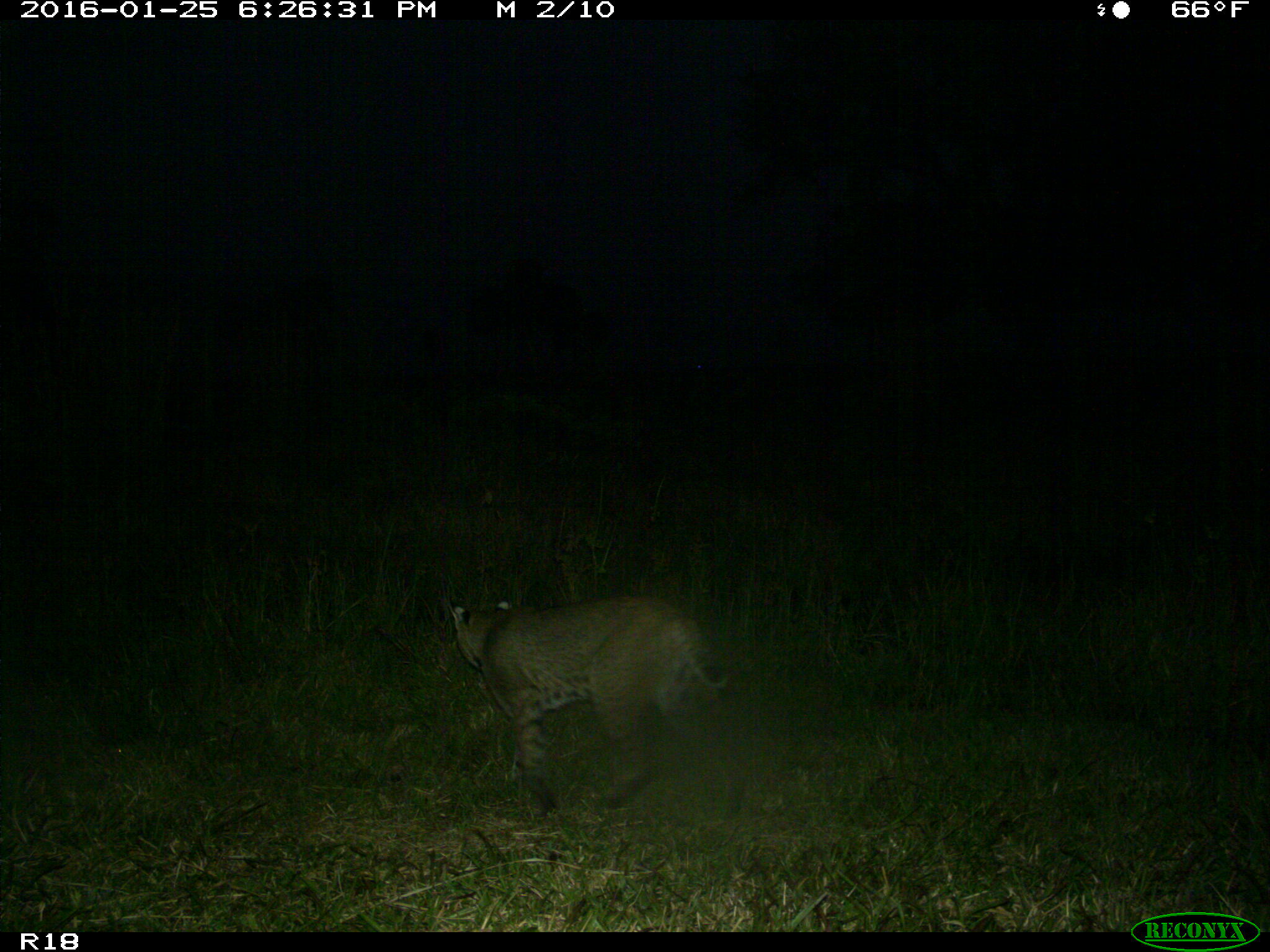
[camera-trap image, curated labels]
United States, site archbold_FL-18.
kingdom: Animalia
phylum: Chordata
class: Mammalia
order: Carnivora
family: Felidae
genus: Lynx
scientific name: Lynx rufus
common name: bobcat